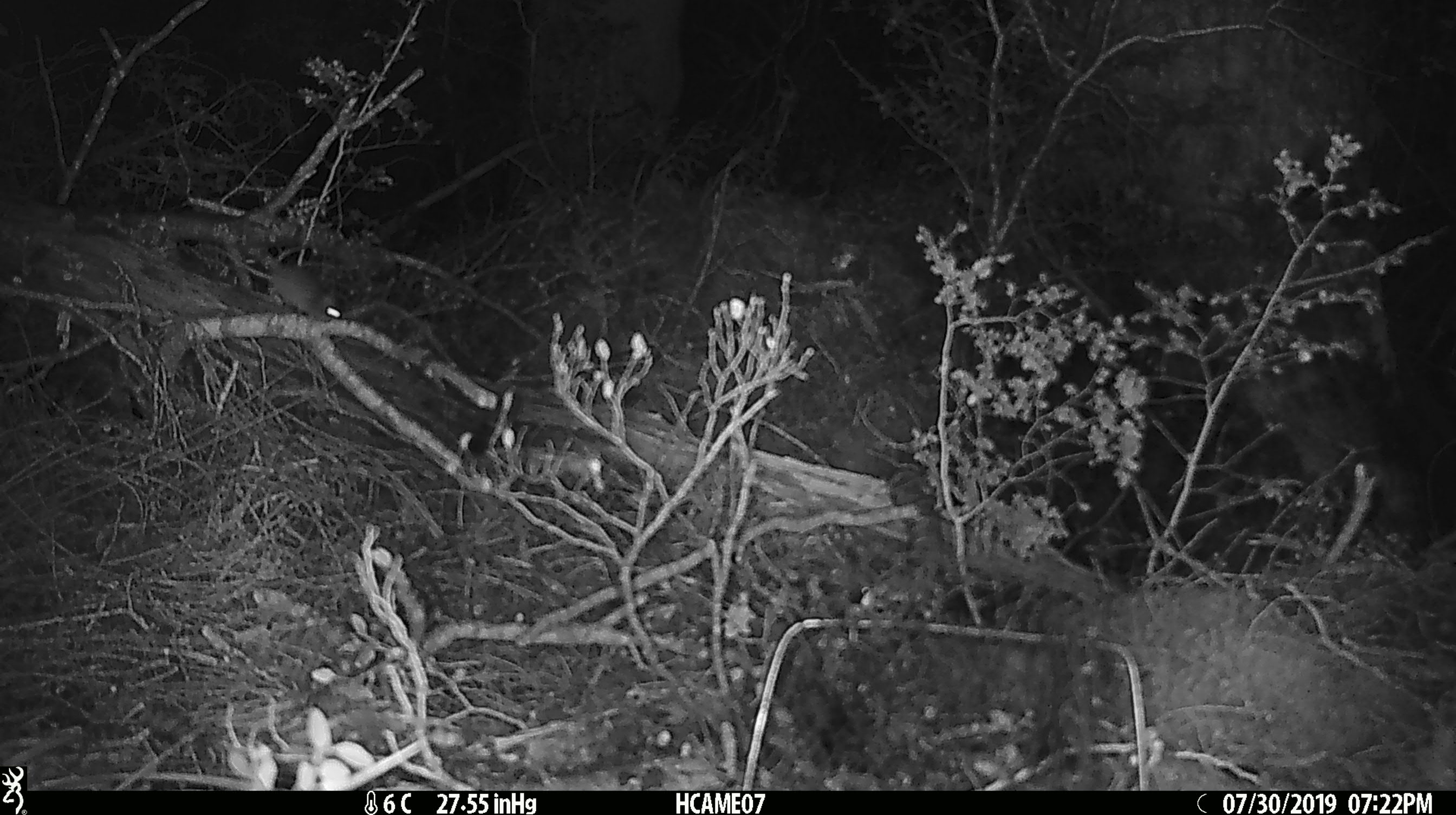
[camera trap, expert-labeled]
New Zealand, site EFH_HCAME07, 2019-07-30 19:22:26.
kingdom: Animalia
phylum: Chordata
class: Mammalia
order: Rodentia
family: Muridae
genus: Mus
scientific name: Mus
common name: mouse